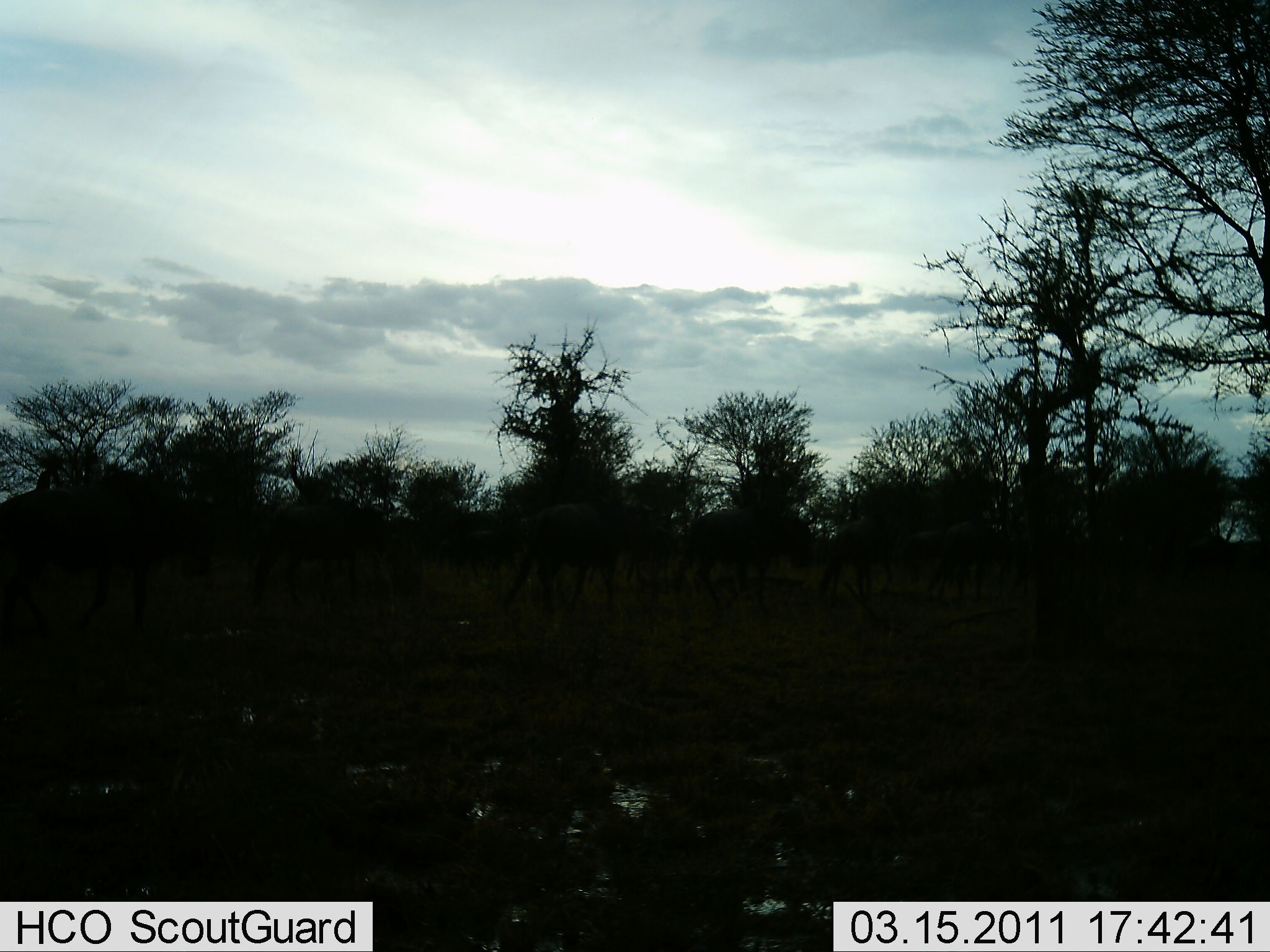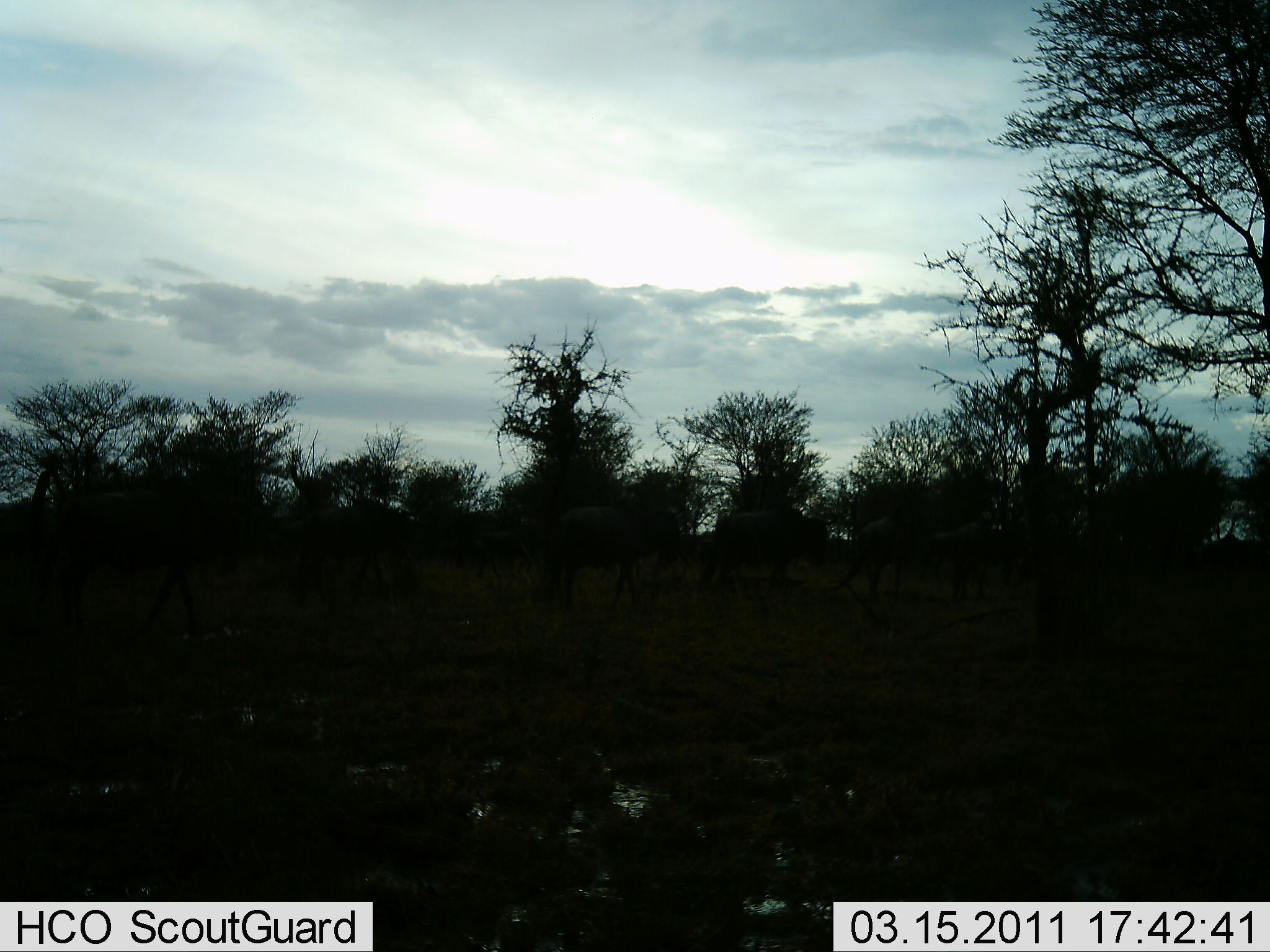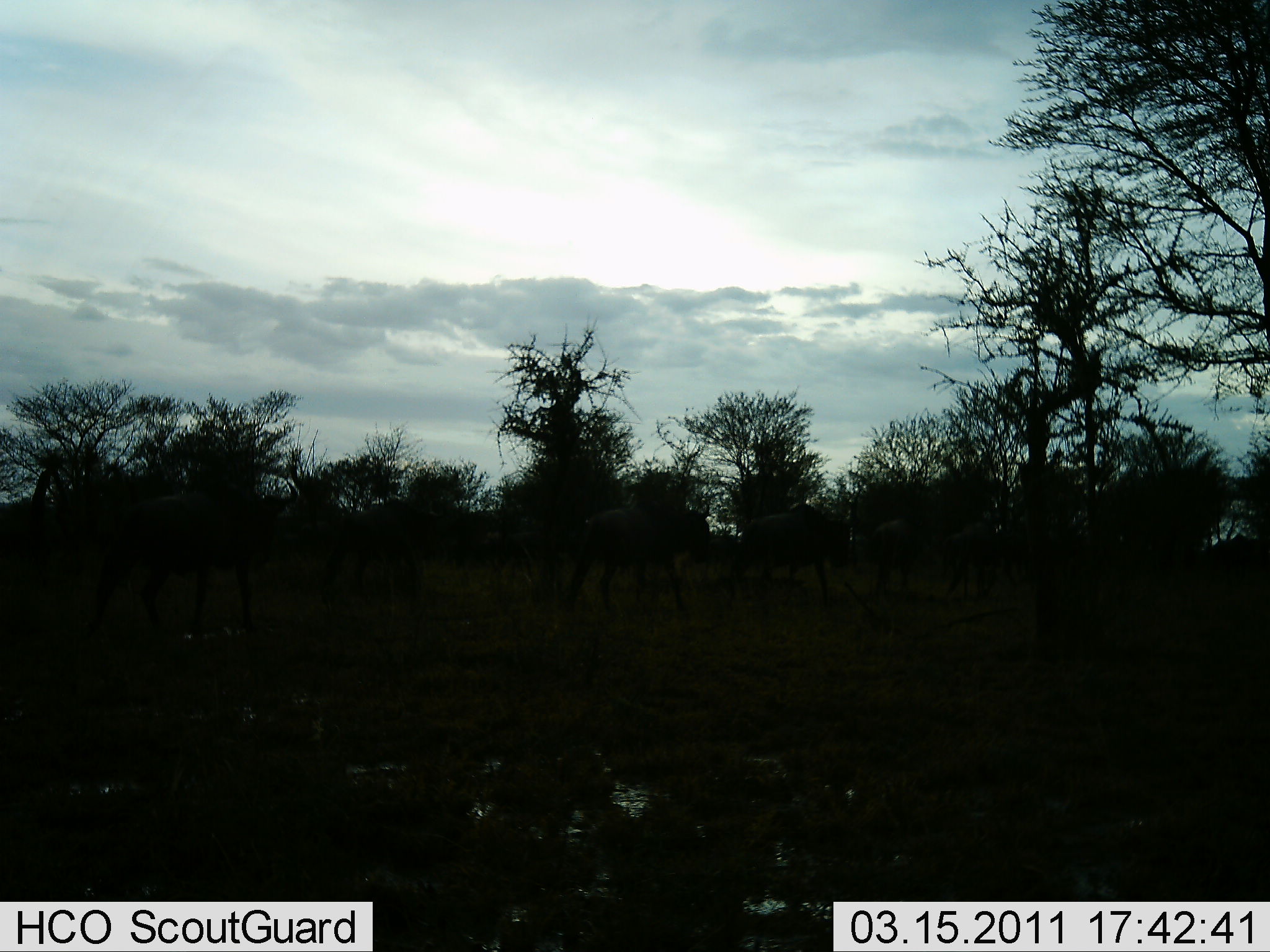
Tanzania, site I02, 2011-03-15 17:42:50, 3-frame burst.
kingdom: Animalia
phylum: Chordata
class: Mammalia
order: Artiodactyla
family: Bovidae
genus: Connochaetes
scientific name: Connochaetes taurinus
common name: blue wildebeest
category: wildebeest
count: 10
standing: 0%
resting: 0%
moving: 92%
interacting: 0%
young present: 0%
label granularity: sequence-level